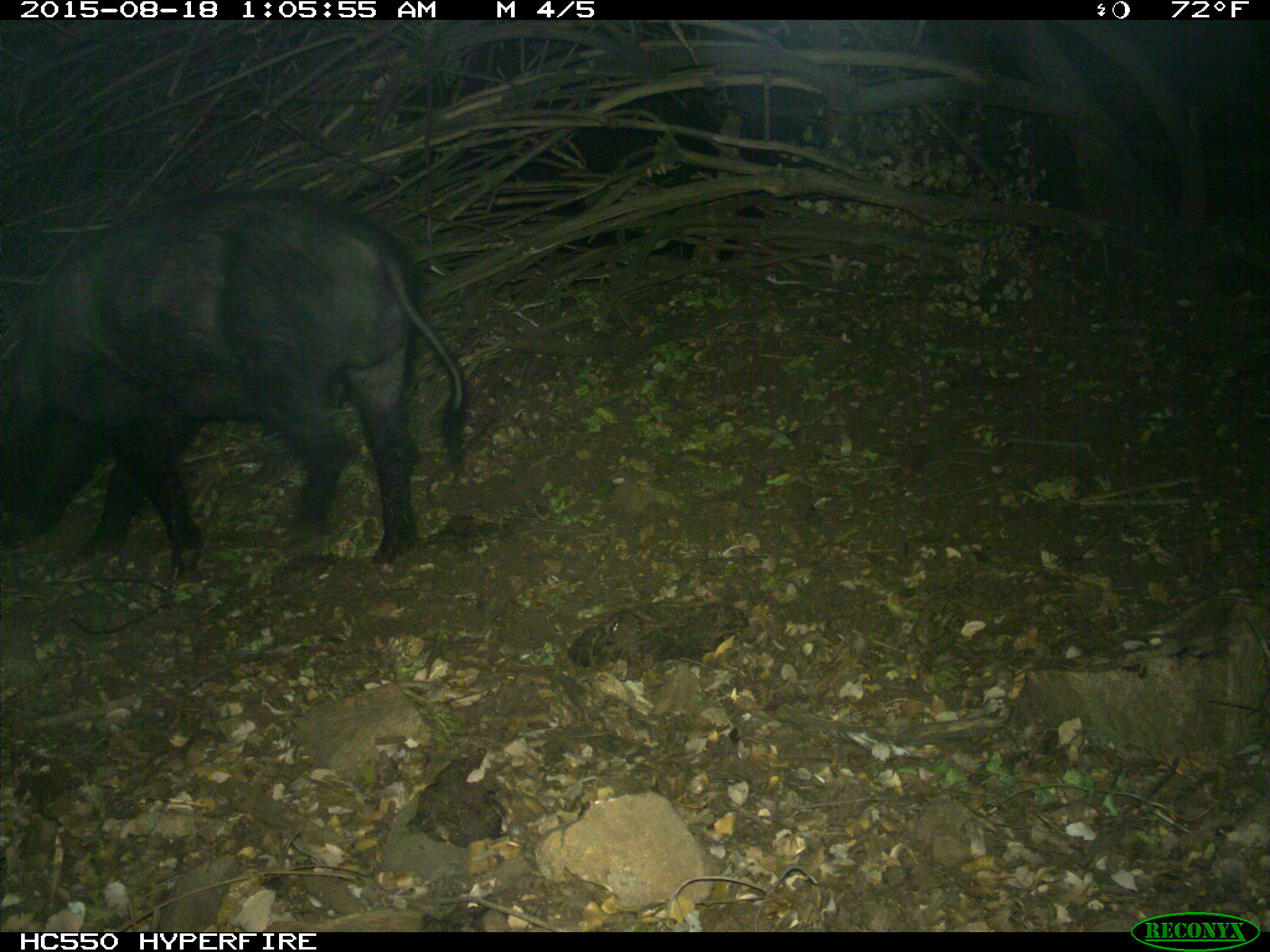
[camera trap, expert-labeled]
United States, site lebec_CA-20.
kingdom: Animalia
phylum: Chordata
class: Mammalia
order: Artiodactyla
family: Suidae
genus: Sus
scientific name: Sus scrofa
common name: wild boar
Sus scrofa (wild boar).